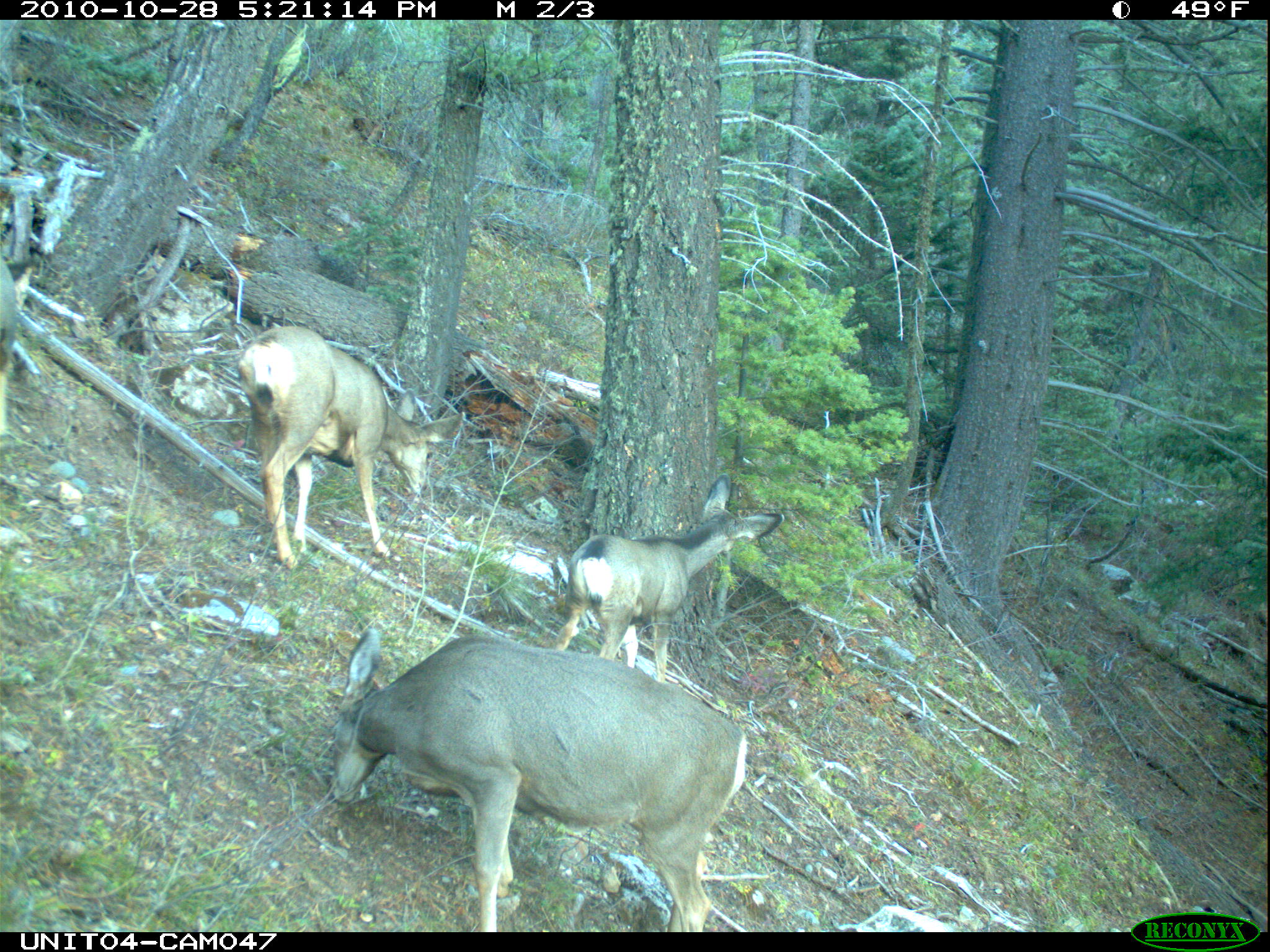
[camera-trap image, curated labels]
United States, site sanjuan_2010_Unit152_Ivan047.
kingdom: Animalia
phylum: Chordata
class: Mammalia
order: Artiodactyla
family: Cervidae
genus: Odocoileus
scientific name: Odocoileus hemionus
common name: mule deer